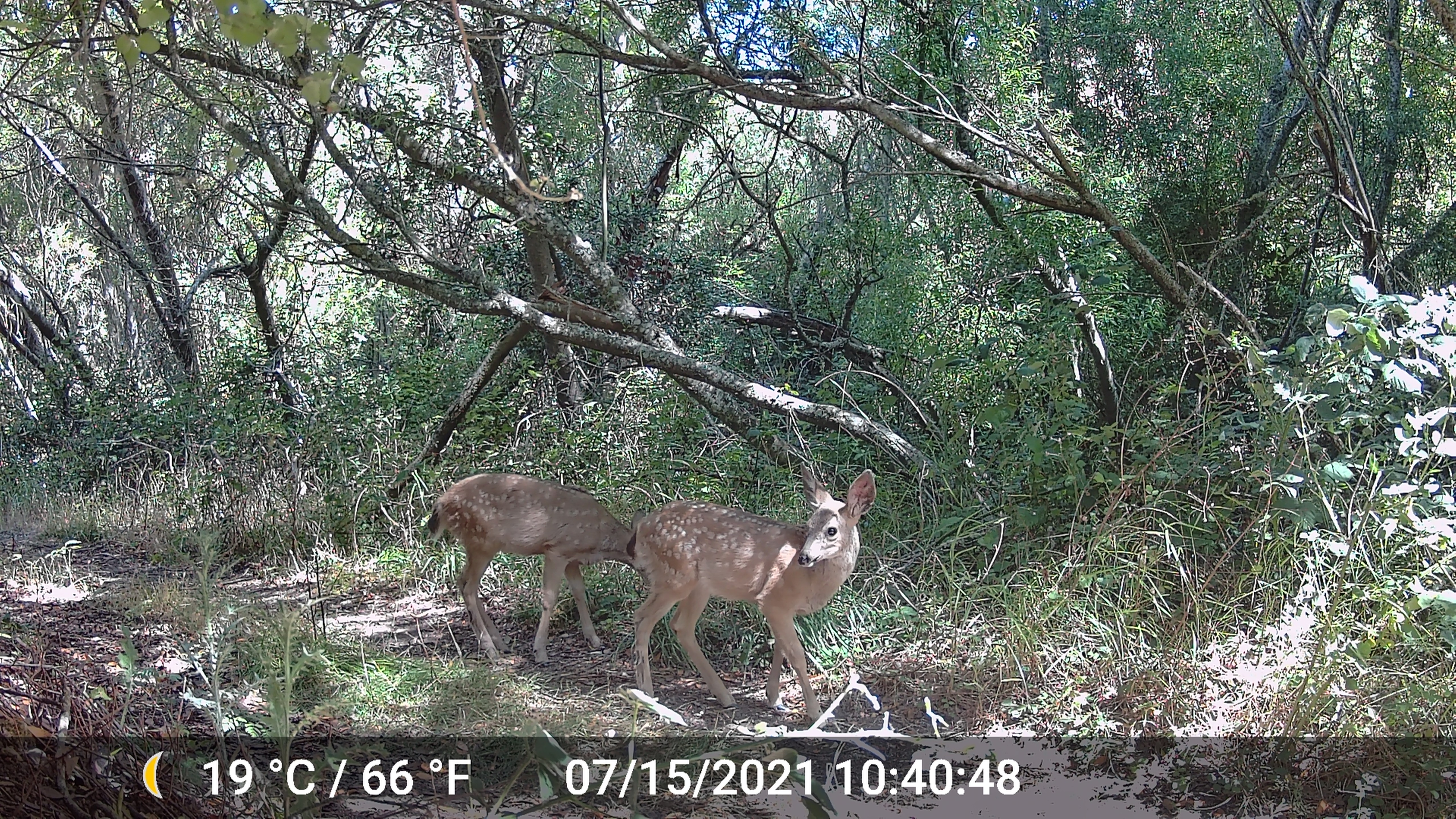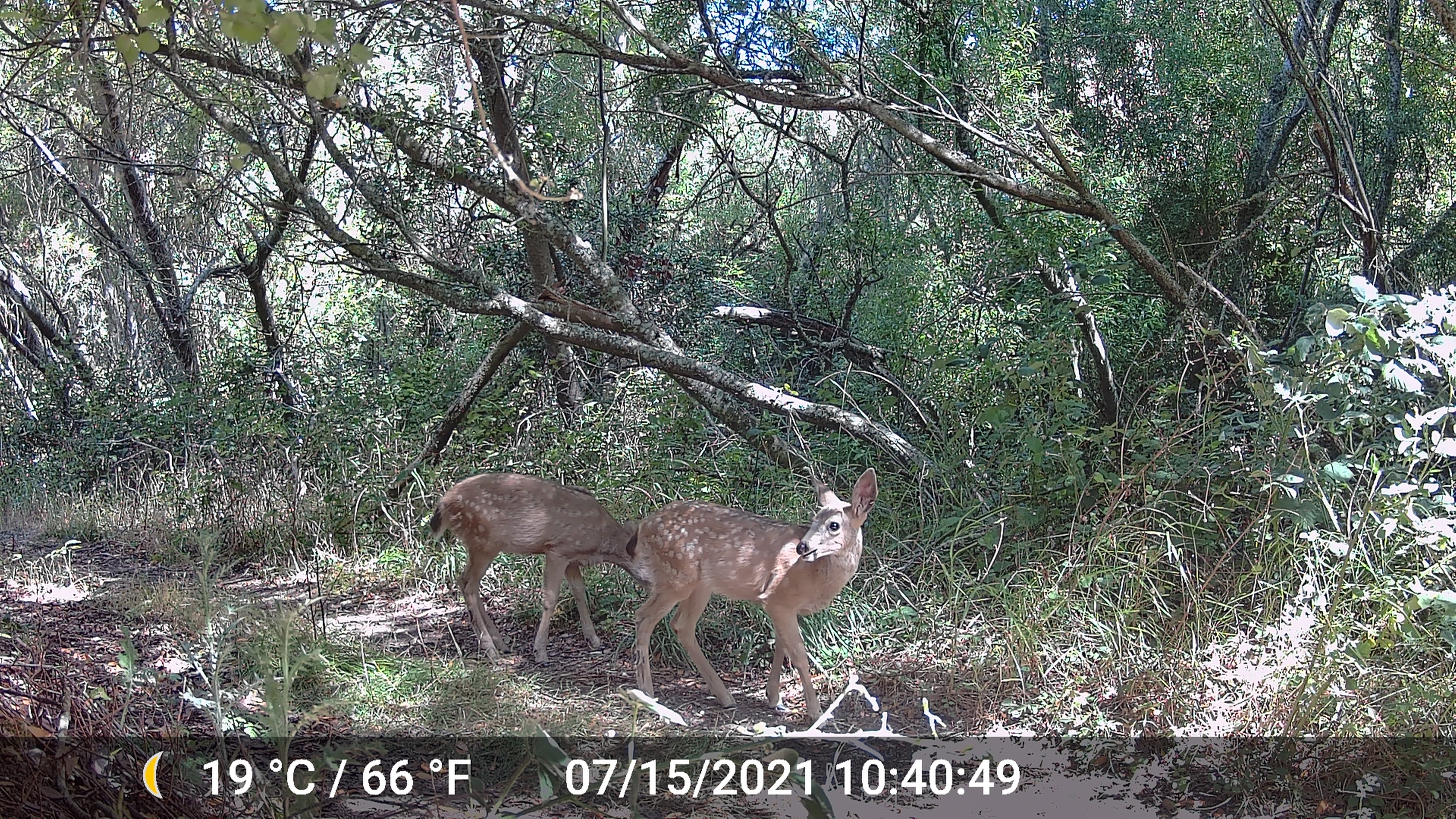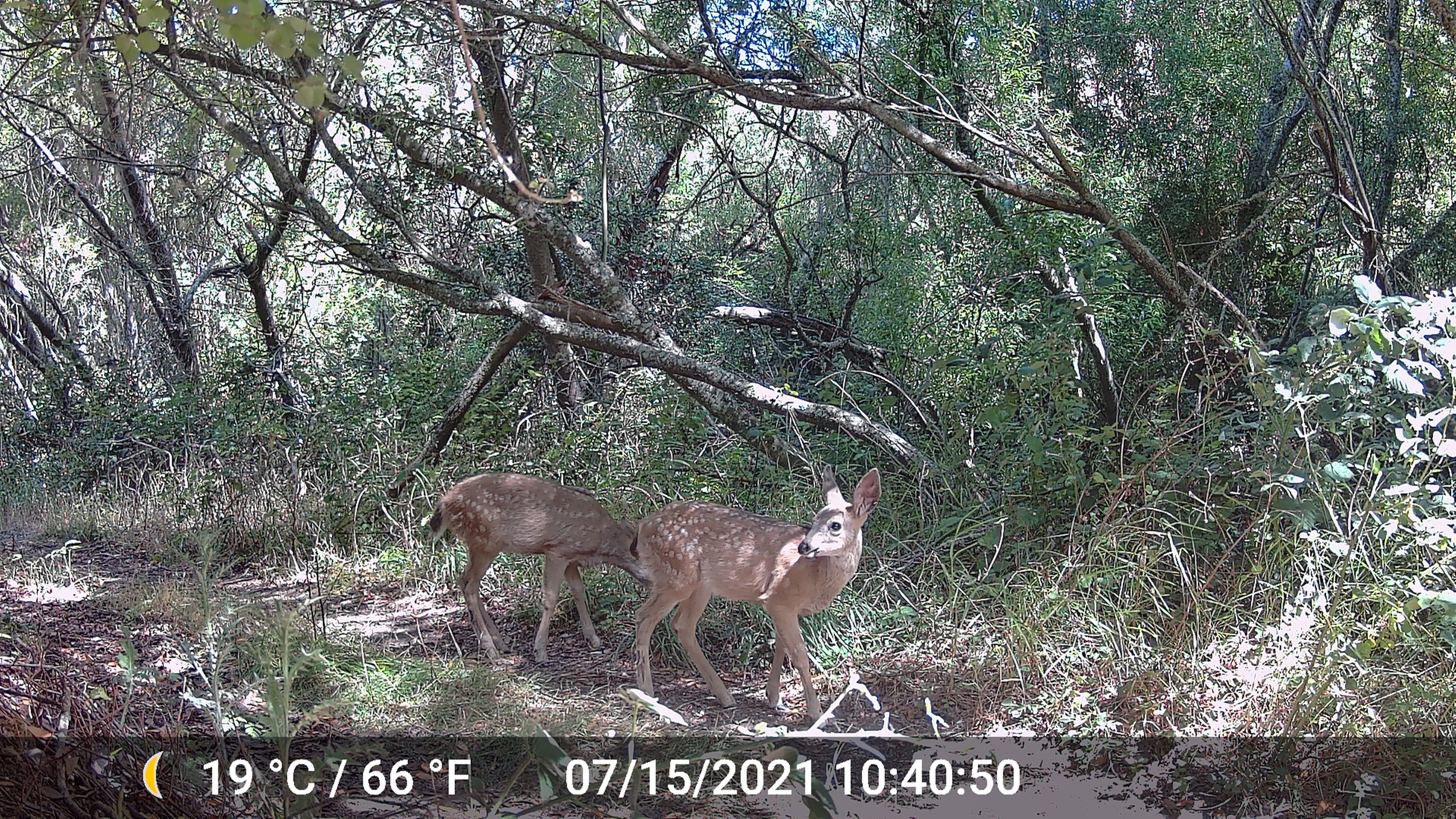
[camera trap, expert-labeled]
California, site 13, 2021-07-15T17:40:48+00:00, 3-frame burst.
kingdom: Animalia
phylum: Chordata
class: Mammalia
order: Artiodactyla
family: Cervidae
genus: Odocoileus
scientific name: Odocoileus hemionus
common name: mule deer